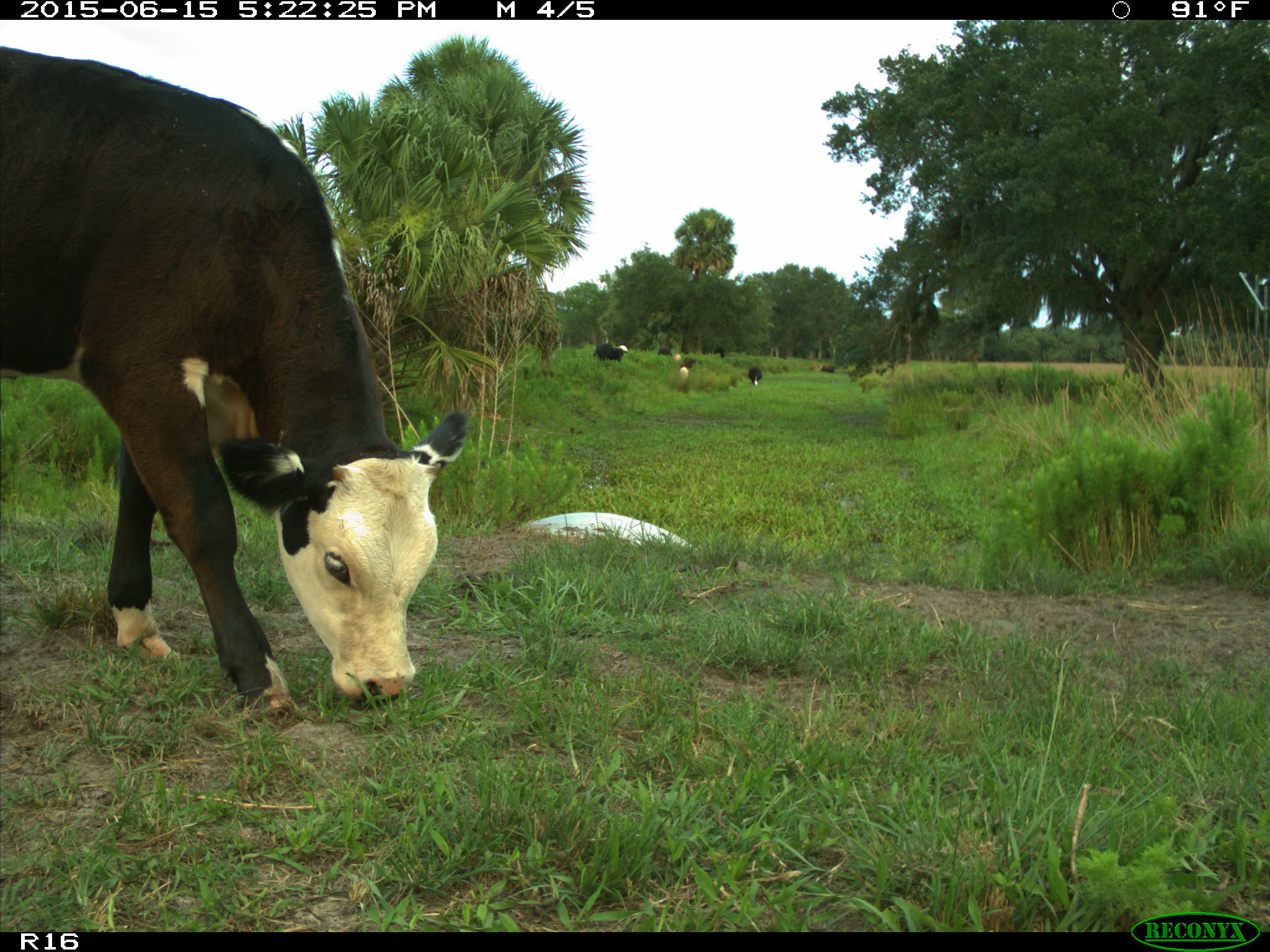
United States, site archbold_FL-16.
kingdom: Animalia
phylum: Chordata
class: Mammalia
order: Artiodactyla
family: Bovidae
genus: Bos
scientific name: Bos taurus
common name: domestic cow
Bos taurus (domestic cow).